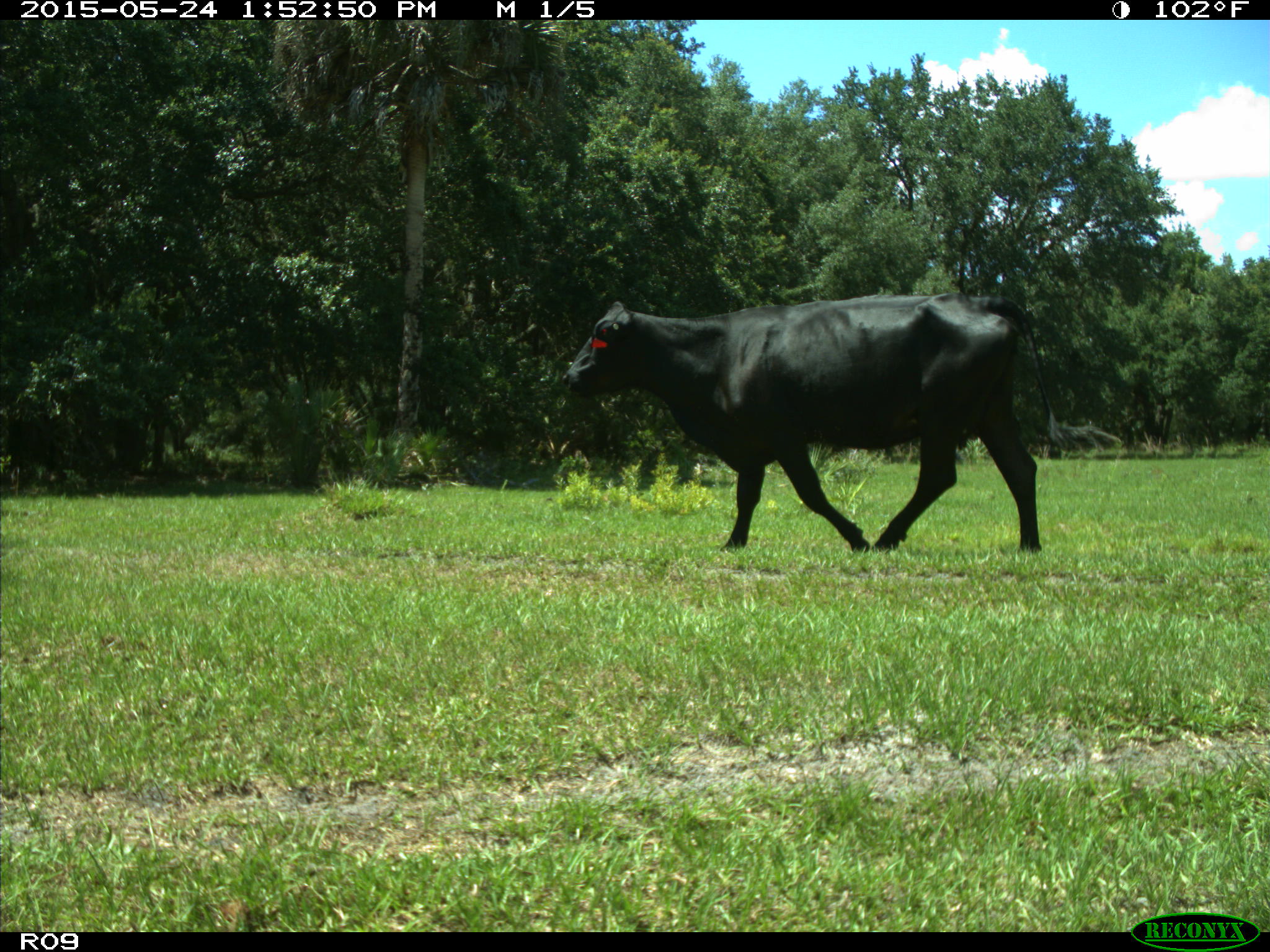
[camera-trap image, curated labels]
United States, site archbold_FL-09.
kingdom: Animalia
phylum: Chordata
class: Mammalia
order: Artiodactyla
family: Bovidae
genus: Bos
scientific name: Bos taurus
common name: domestic cow